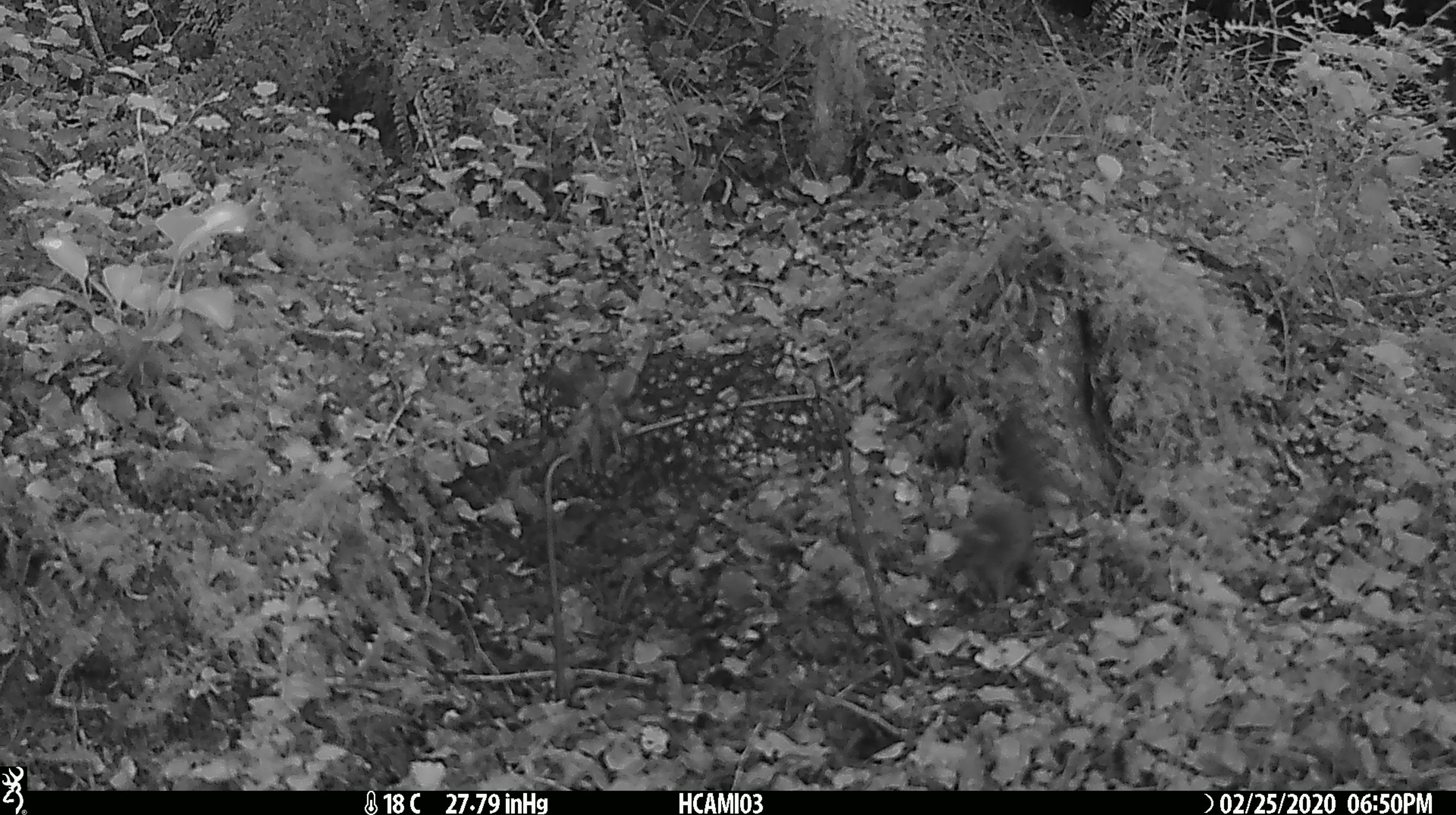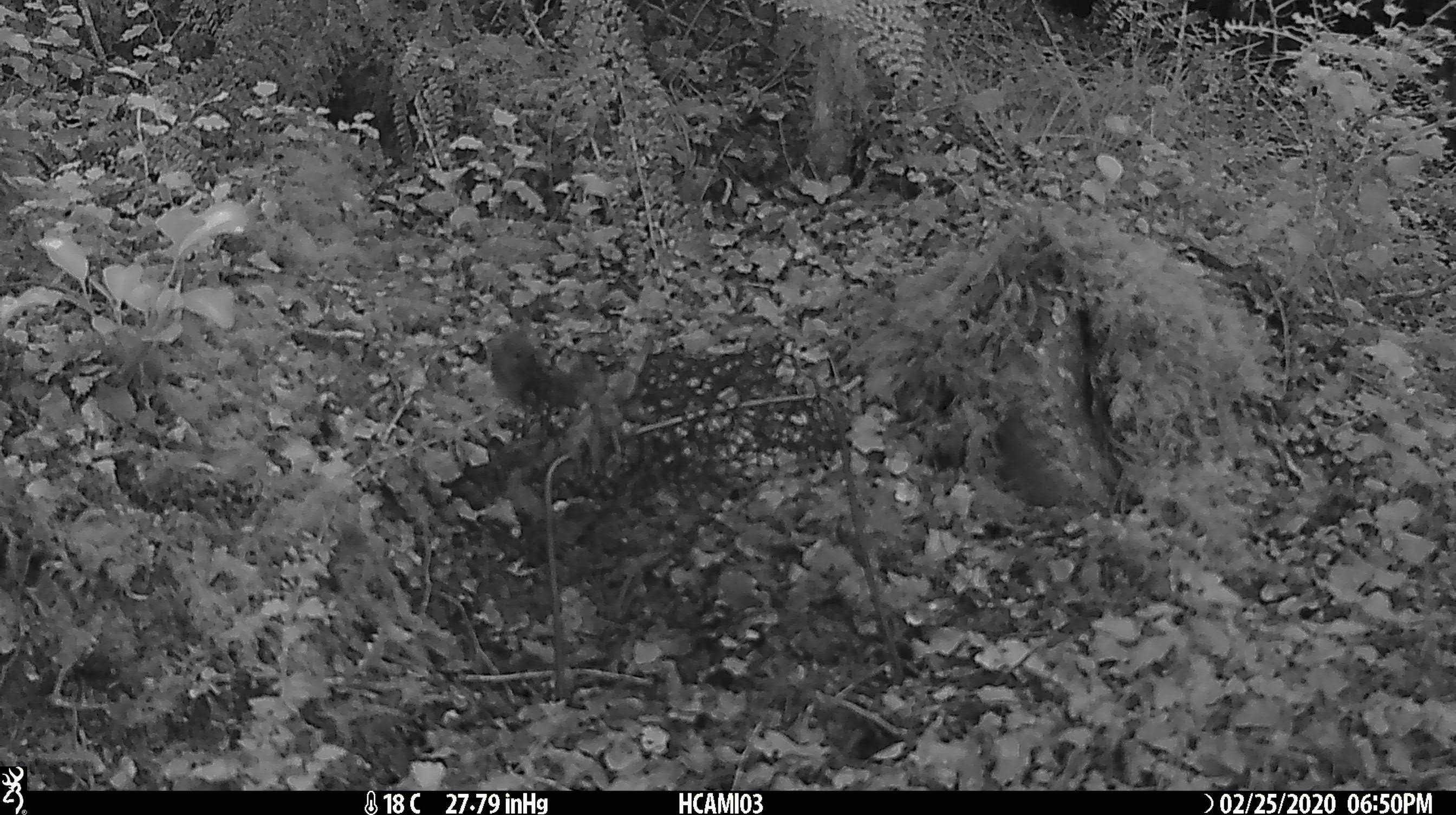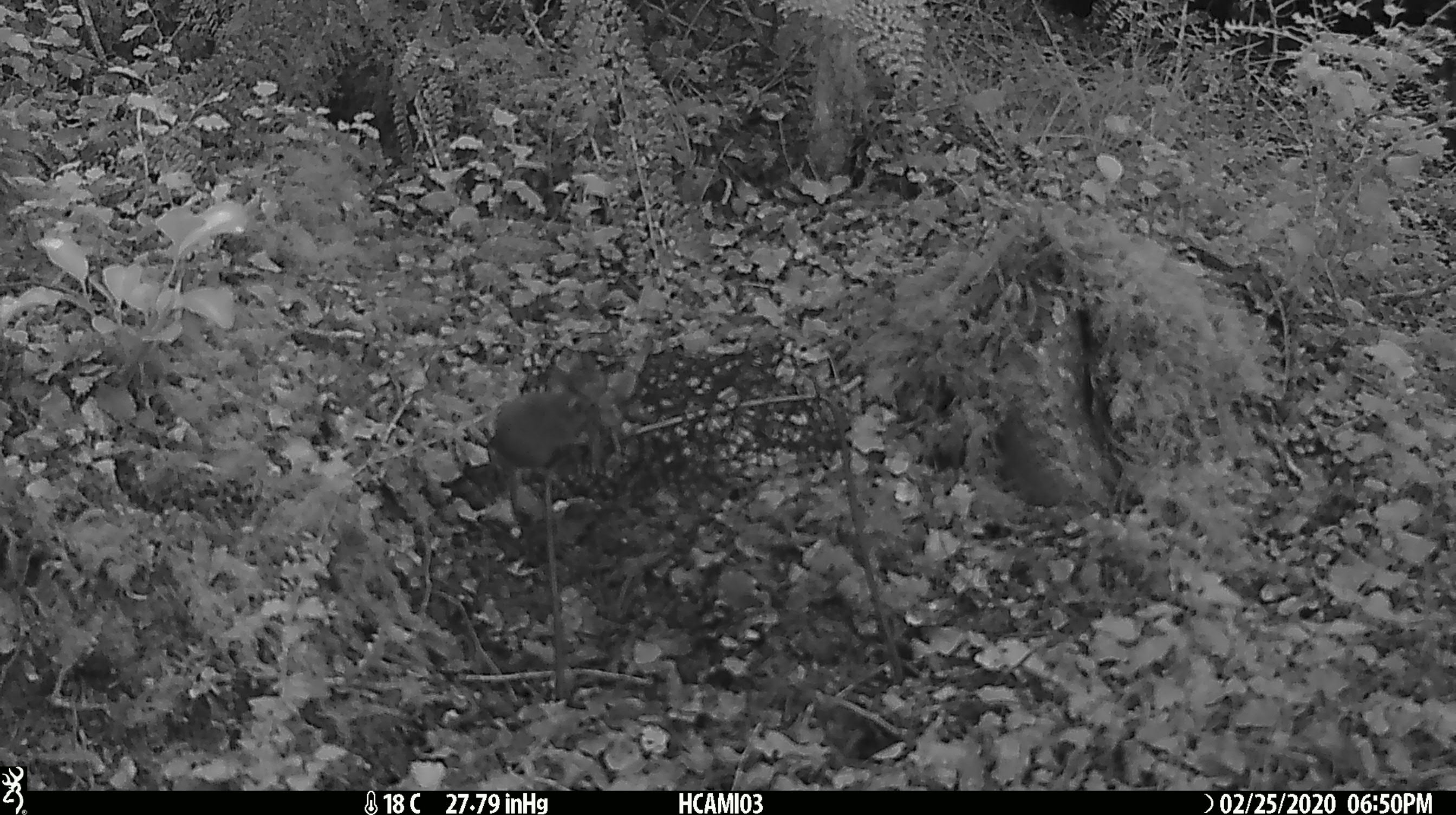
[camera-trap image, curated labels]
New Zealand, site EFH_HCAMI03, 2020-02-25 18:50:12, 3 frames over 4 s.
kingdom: Animalia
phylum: Chordata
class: Mammalia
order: Rodentia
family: Muridae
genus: Mus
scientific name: Mus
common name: mouse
Mouse (Mus).